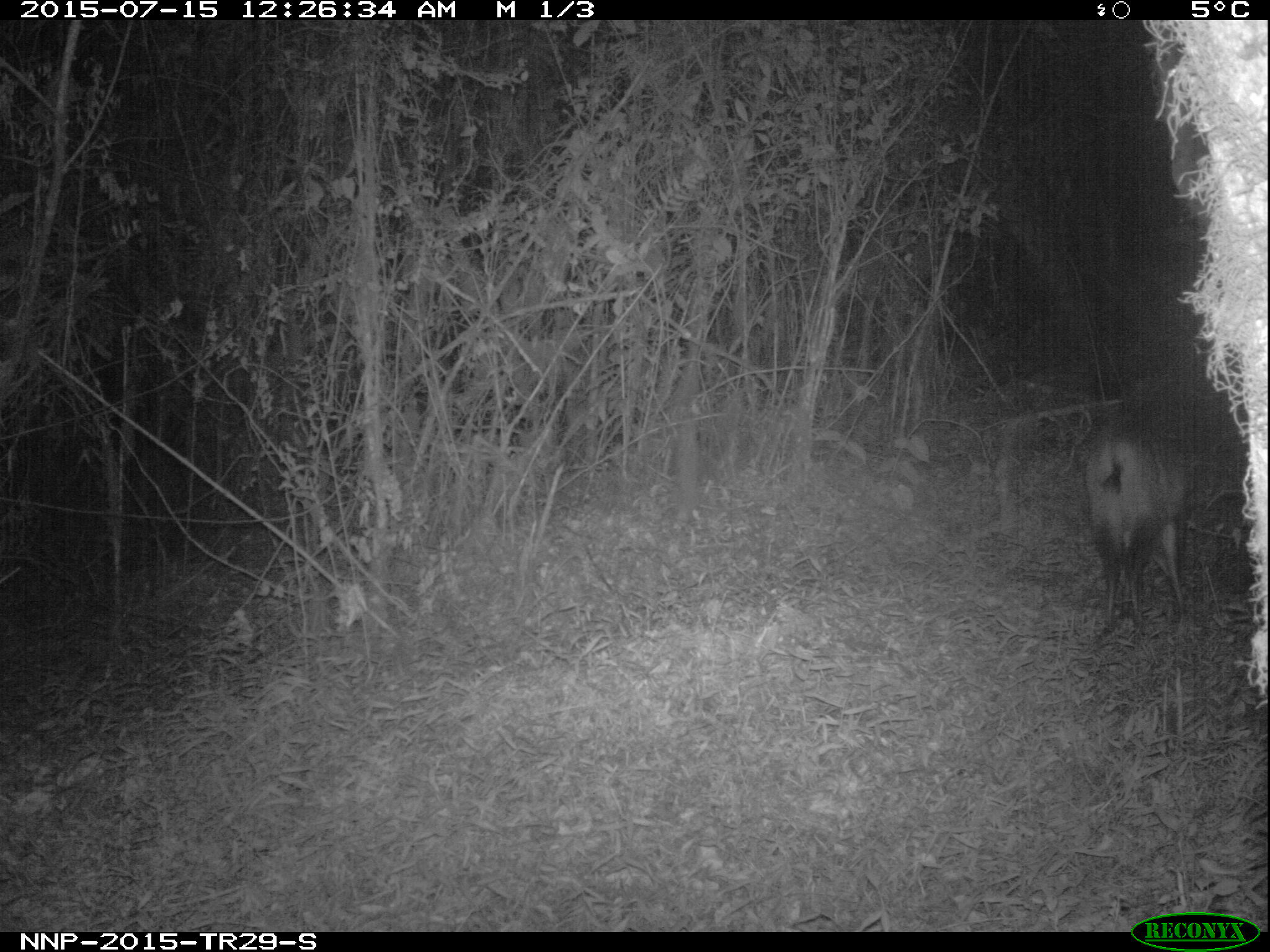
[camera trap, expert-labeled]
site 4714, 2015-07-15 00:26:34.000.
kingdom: Animalia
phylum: Chordata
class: Mammalia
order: Artiodactyla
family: Bovidae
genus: Cephalophus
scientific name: Cephalophus nigrifrons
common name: black-fronted duiker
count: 1